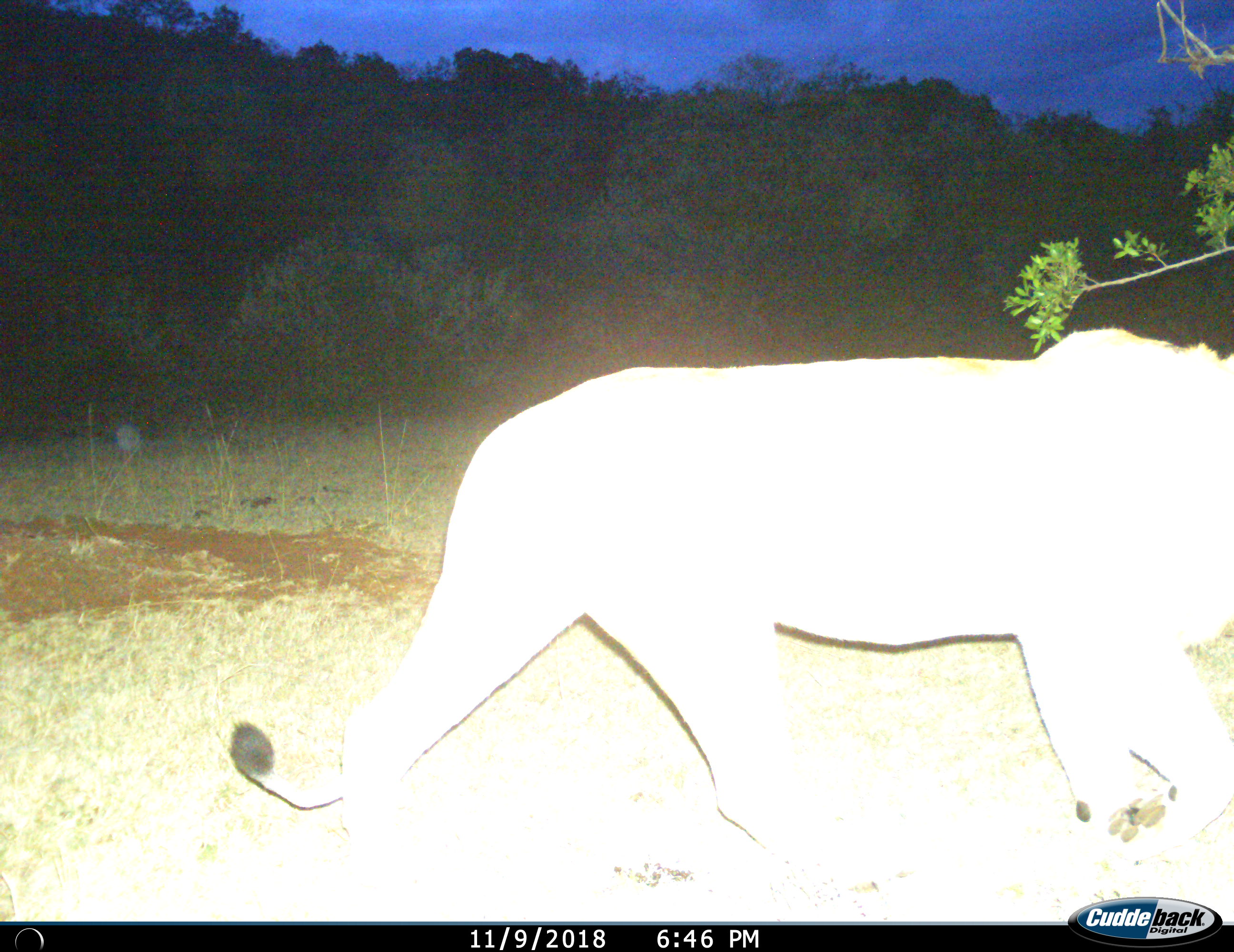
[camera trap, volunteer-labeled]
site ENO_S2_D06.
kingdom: Animalia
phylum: Chordata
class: Mammalia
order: Carnivora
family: Felidae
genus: Panthera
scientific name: Panthera leo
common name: lion male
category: lionmale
Lionmale (lion male) (Panthera leo), count 1. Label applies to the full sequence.